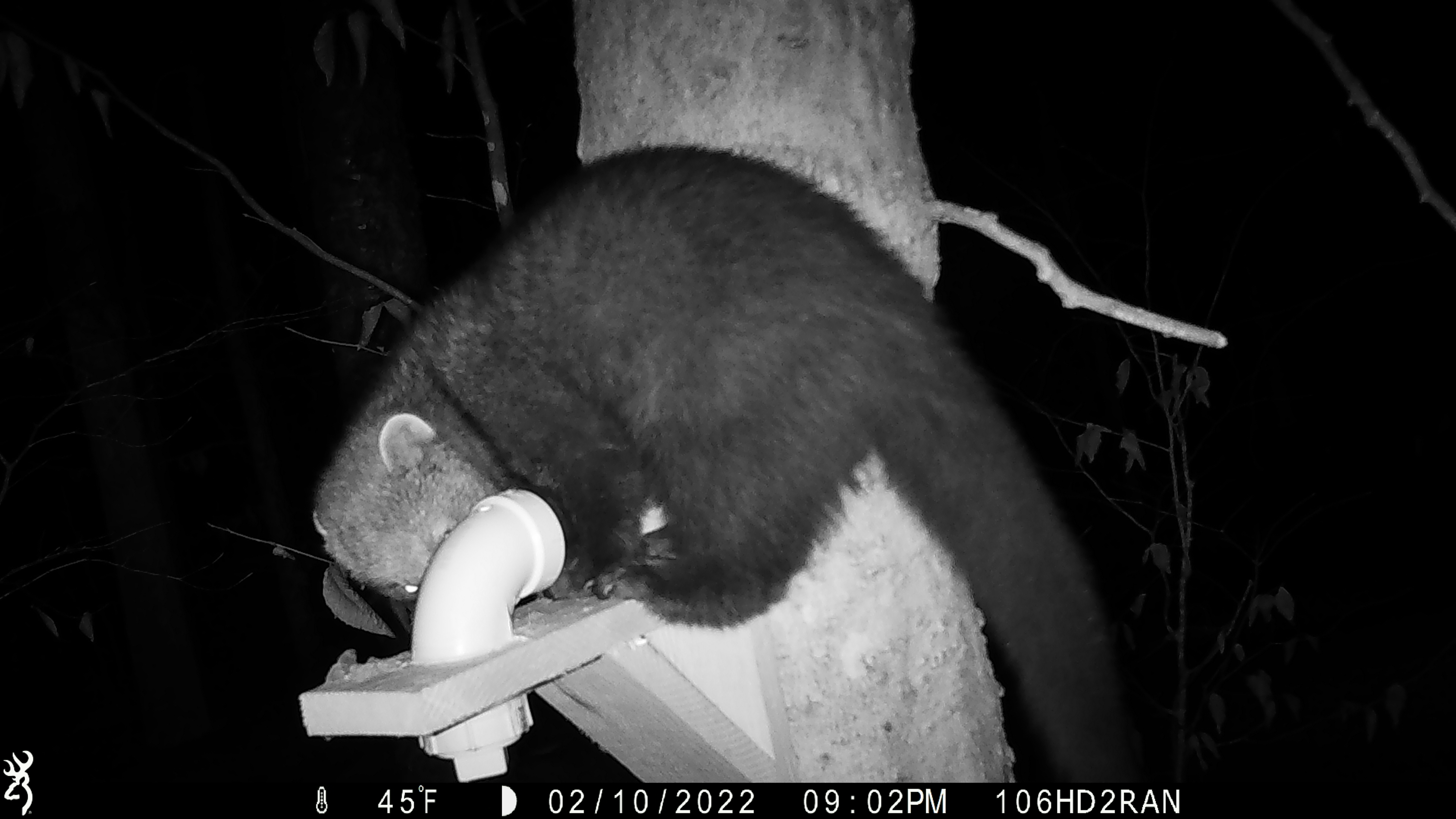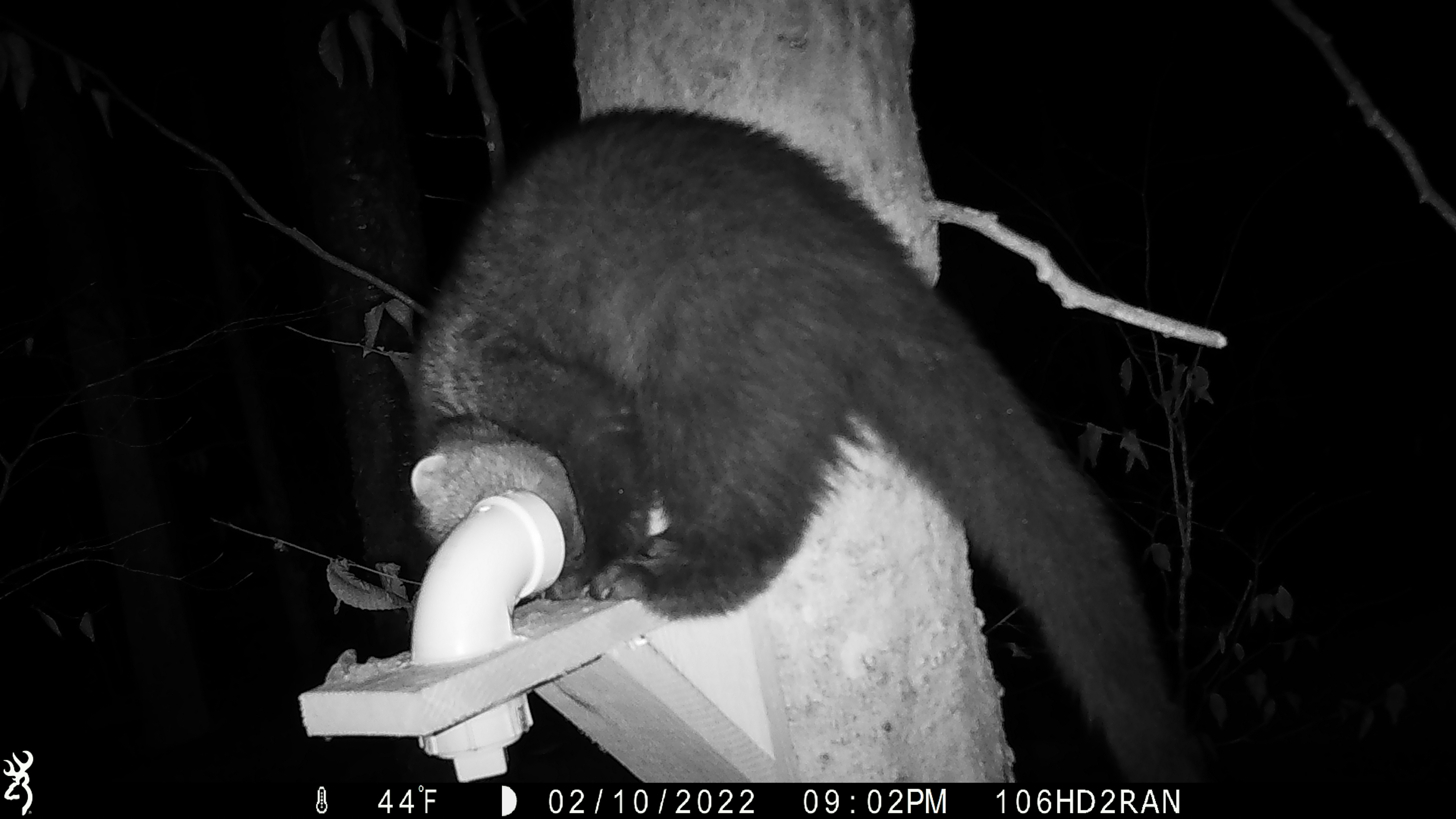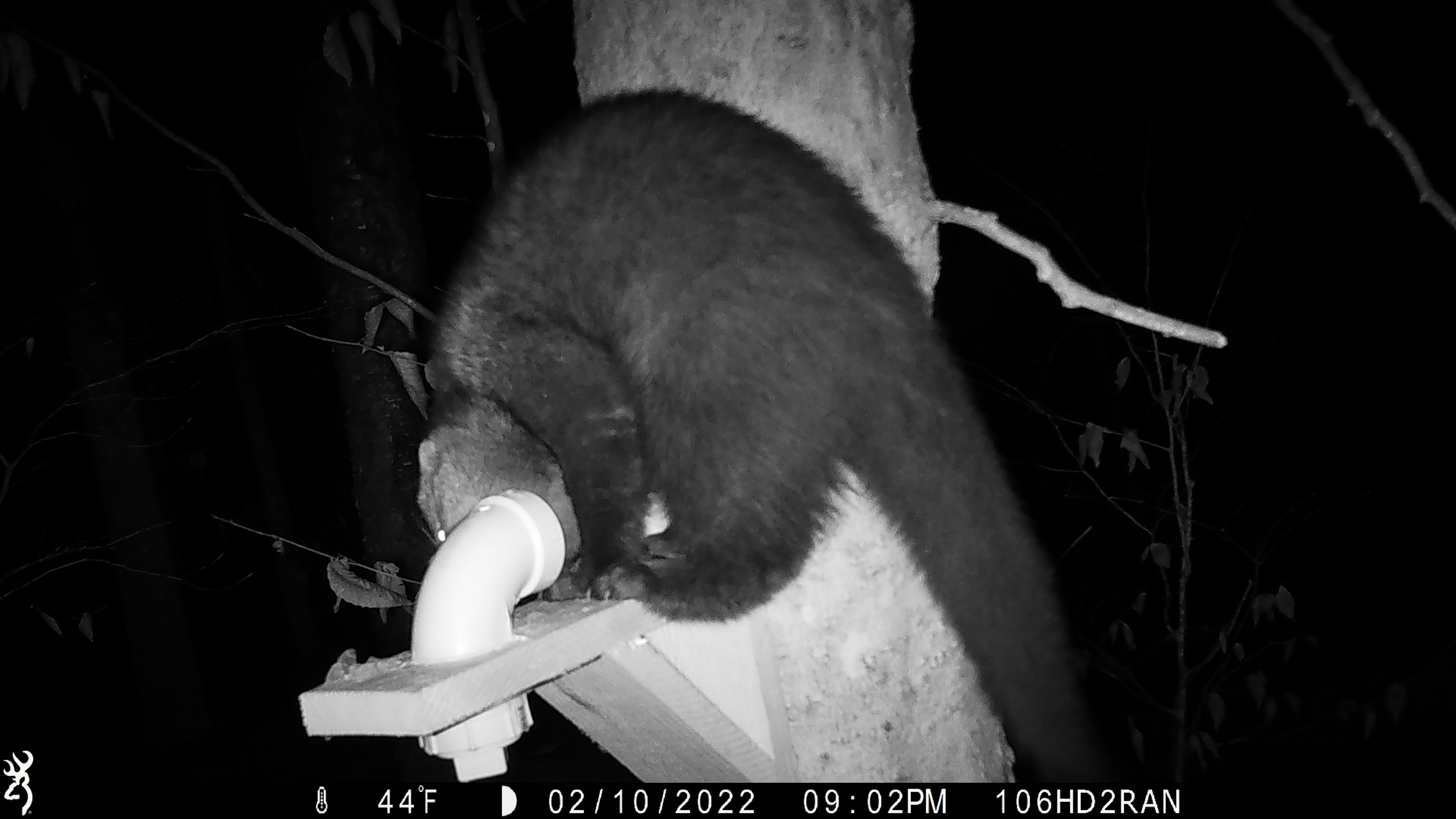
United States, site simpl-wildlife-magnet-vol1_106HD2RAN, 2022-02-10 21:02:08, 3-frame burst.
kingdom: Animalia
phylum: Chordata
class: Mammalia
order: Carnivora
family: Mustelidae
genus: Pekania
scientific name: Pekania pennanti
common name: fisher